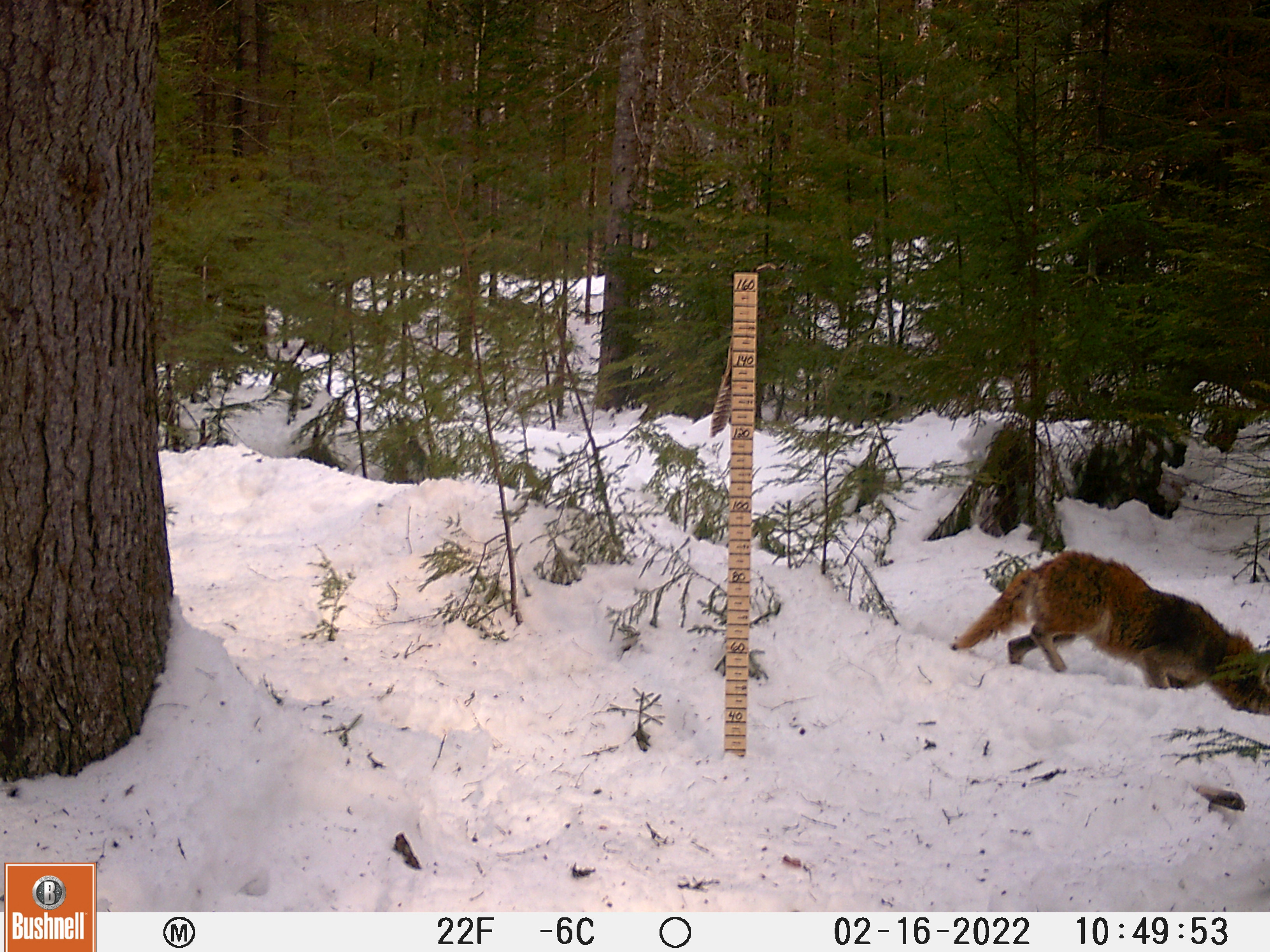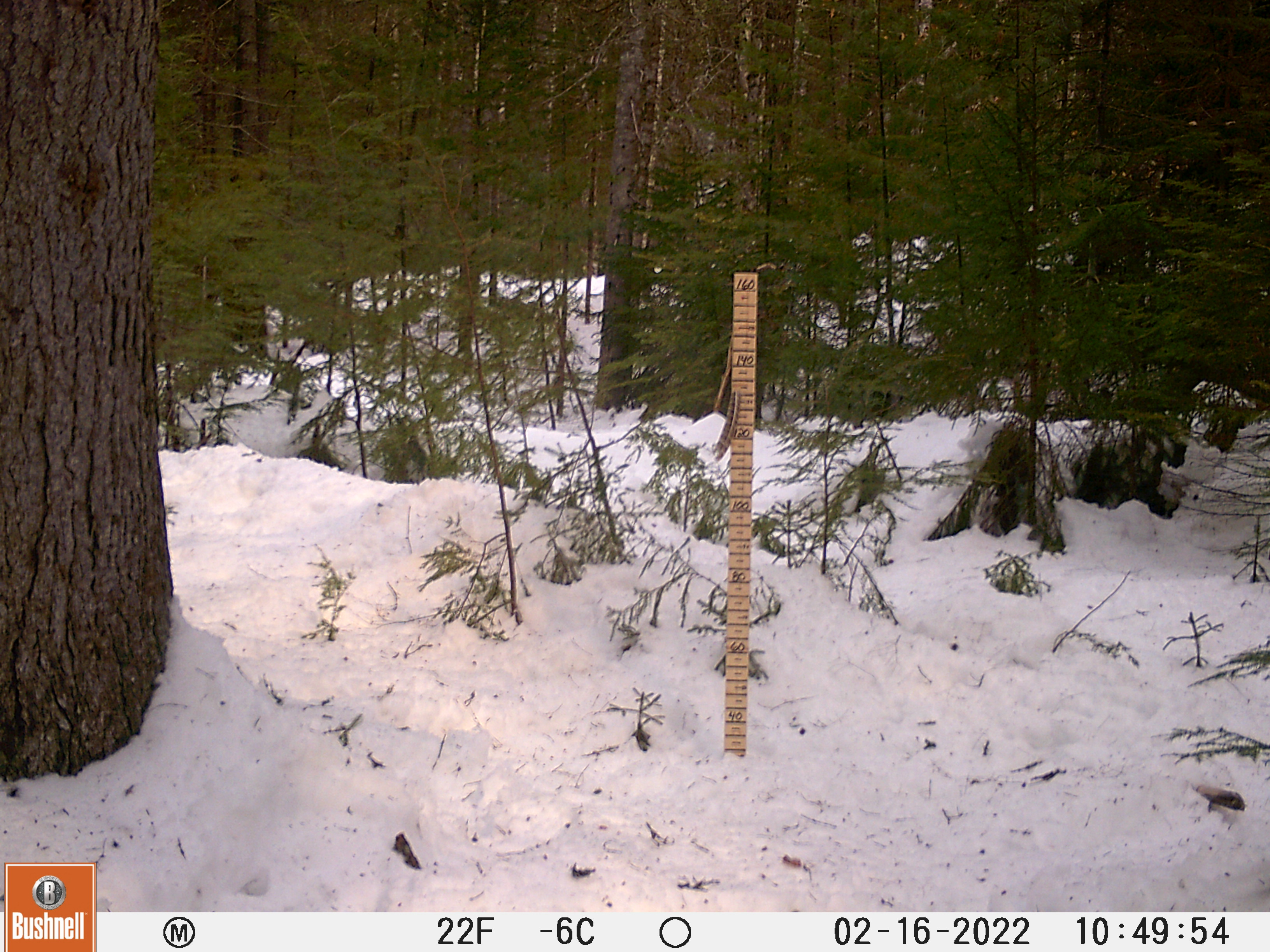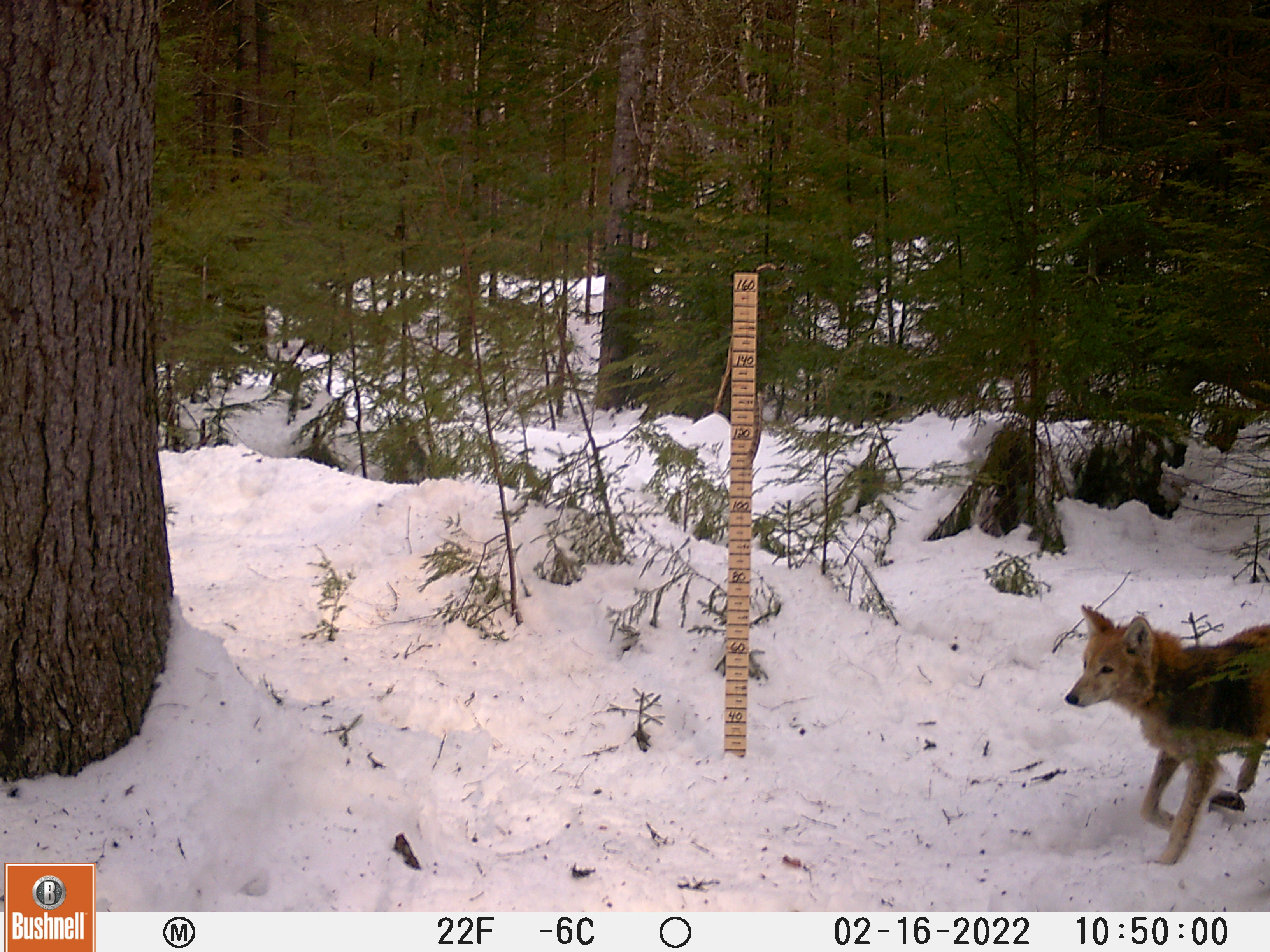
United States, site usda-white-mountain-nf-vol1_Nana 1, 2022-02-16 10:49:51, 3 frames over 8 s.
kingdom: Animalia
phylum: Chordata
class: Mammalia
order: Carnivora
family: Canidae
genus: Canis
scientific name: Canis latrans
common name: coyote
Coyote (Canis latrans).